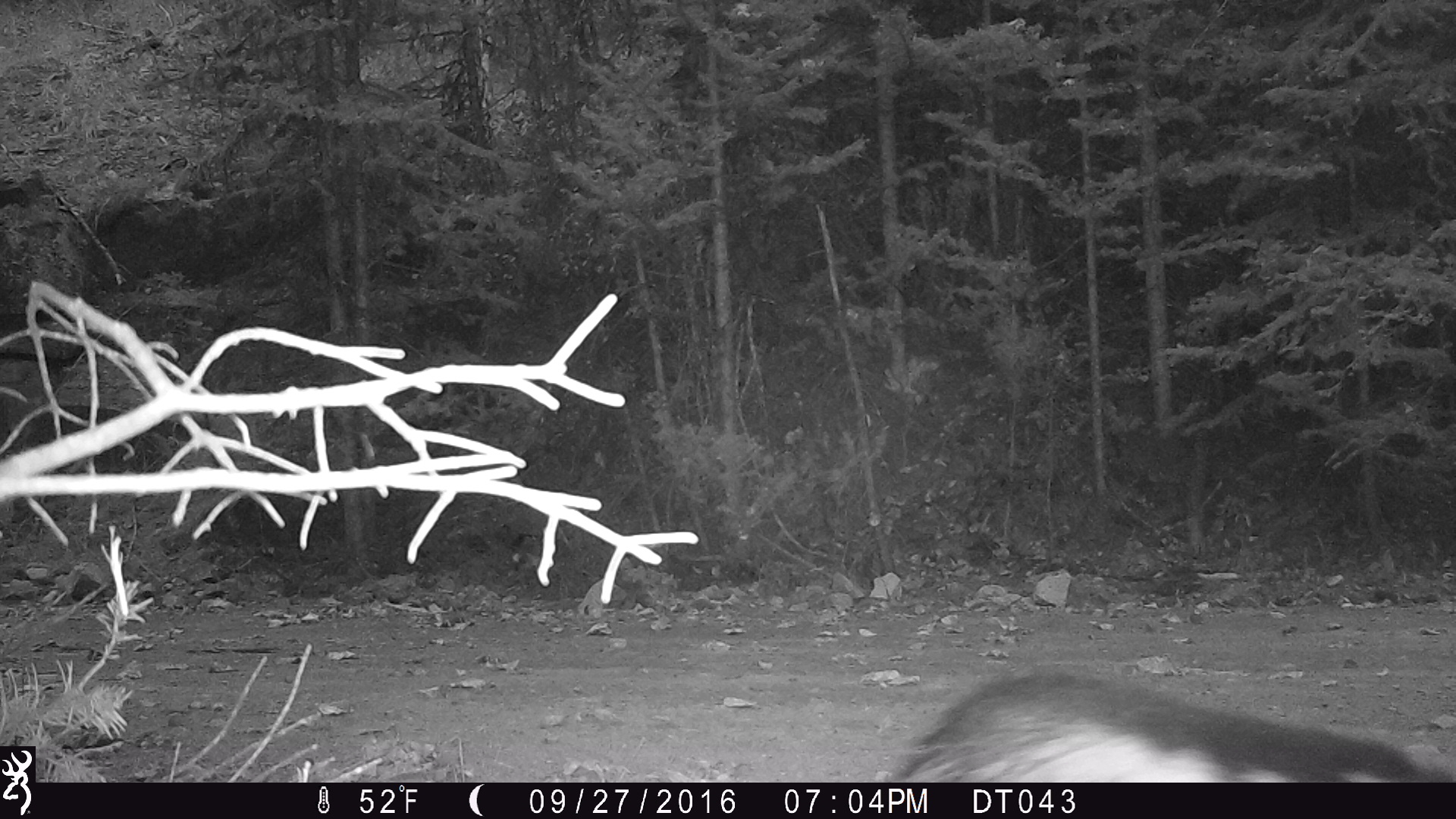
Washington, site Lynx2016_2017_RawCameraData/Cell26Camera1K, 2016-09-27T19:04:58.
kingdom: Animalia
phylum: Chordata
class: Mammalia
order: Carnivora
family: Mephitidae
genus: Mephitis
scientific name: Mephitis mephitis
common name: striped skunk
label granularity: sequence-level